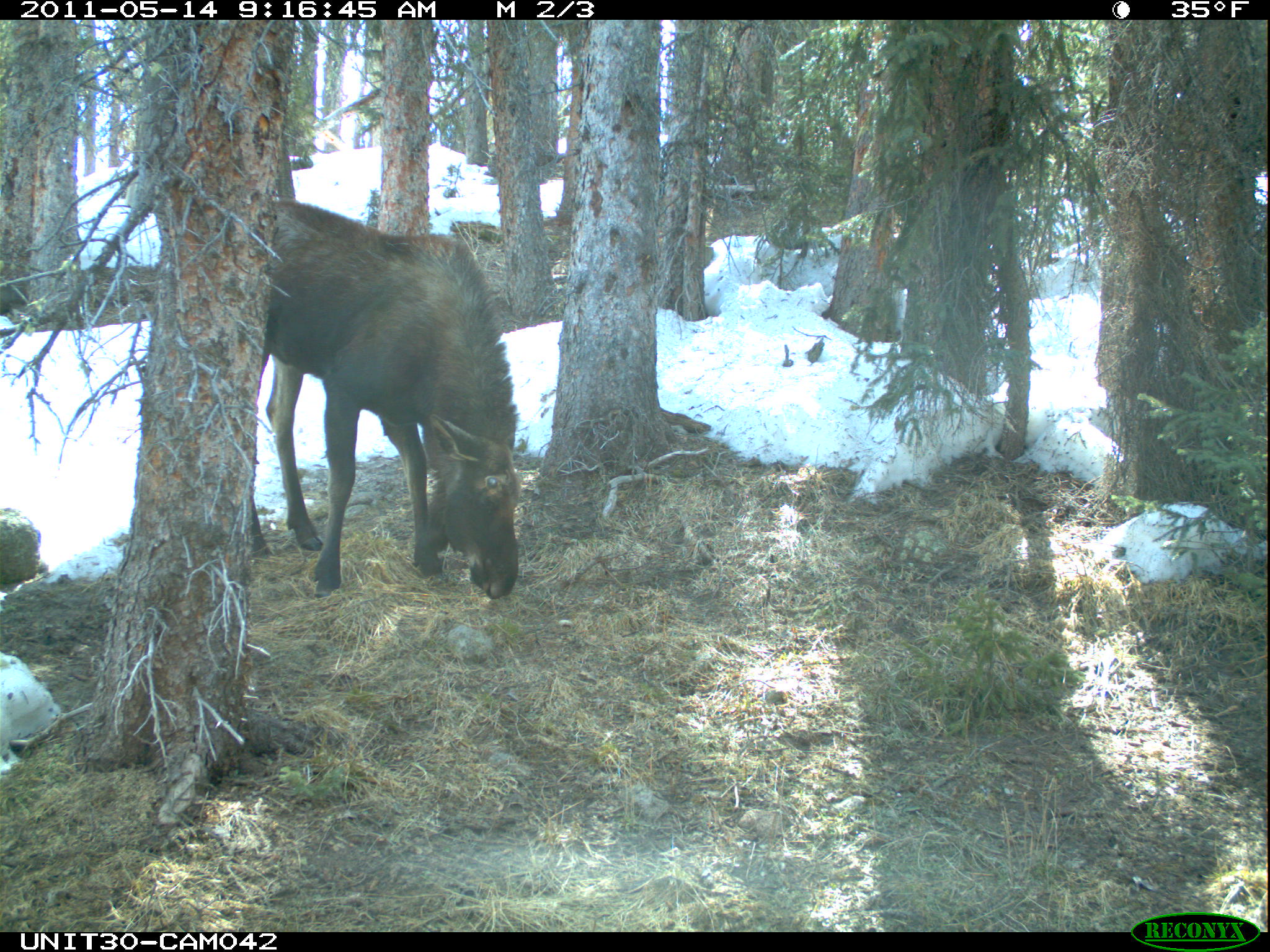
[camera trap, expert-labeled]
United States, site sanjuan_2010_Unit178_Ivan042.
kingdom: Animalia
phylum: Chordata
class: Mammalia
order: Artiodactyla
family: Cervidae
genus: Alces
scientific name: Alces alces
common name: moose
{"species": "Alces alces (moose)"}